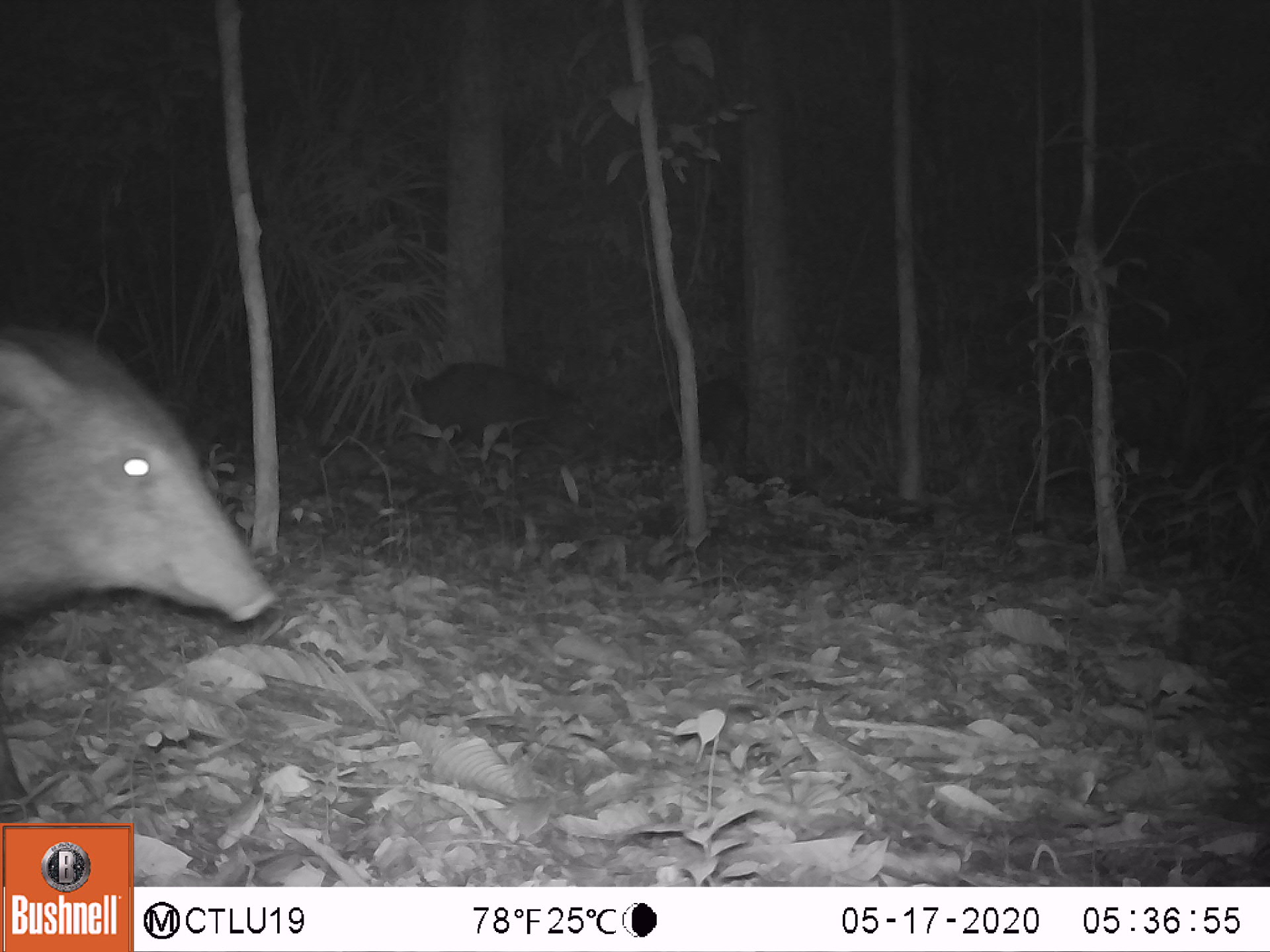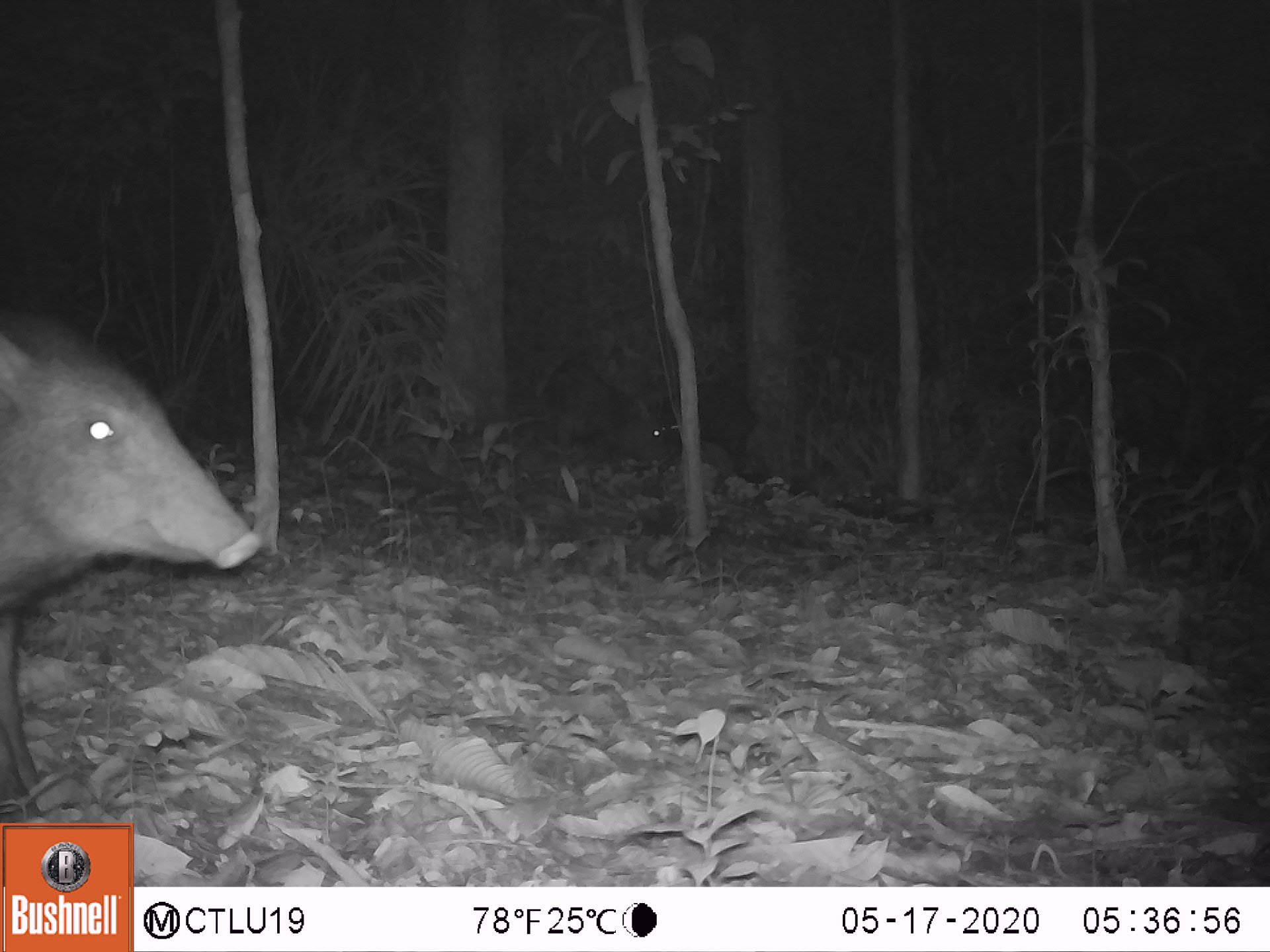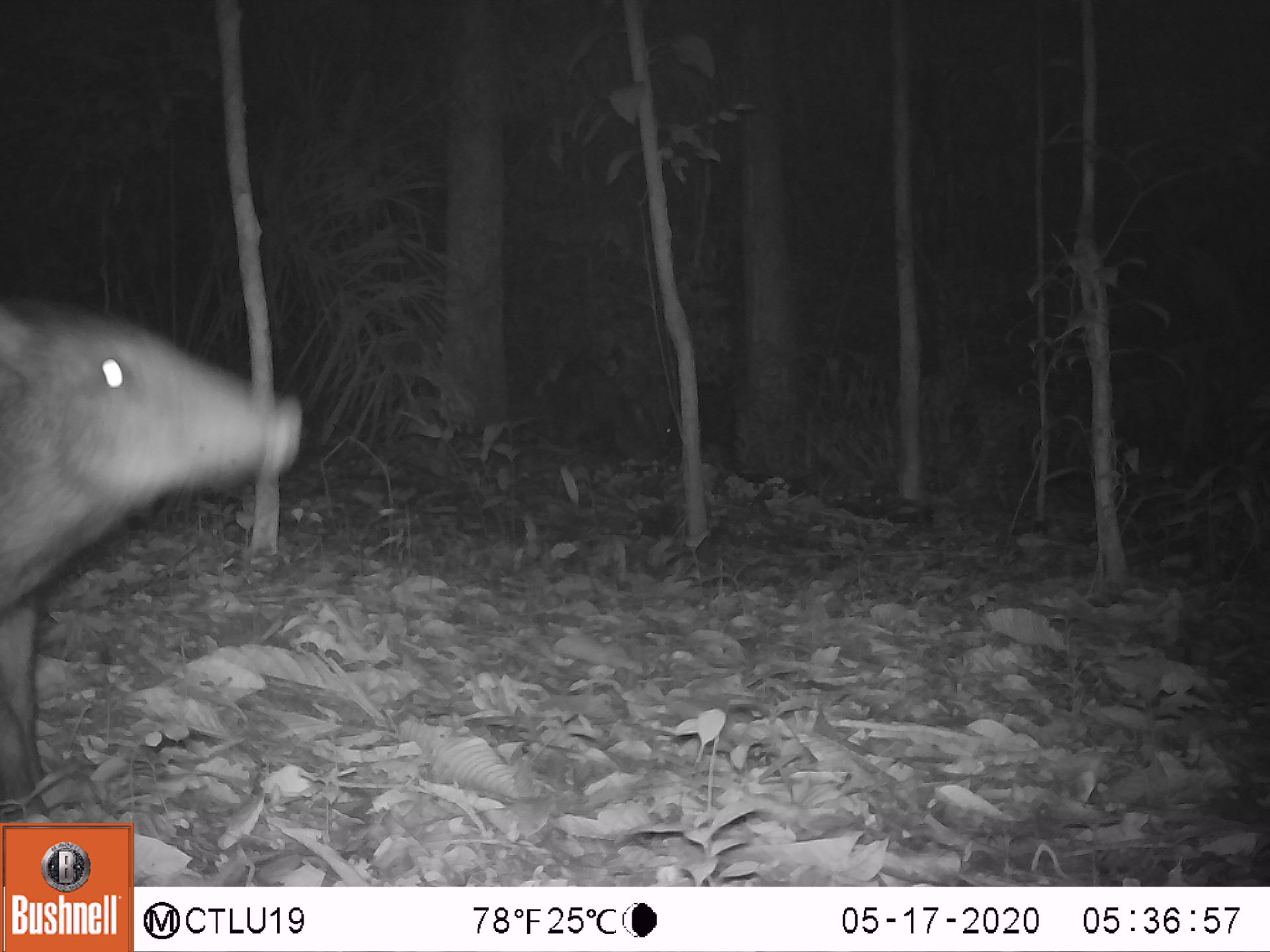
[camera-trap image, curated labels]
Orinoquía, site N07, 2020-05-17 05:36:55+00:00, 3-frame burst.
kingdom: Animalia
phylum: Chordata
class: Mammalia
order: Artiodactyla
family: Tayassuidae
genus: Pecari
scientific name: Pecari tajacu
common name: collared peccary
Collared peccary (Pecari tajacu).